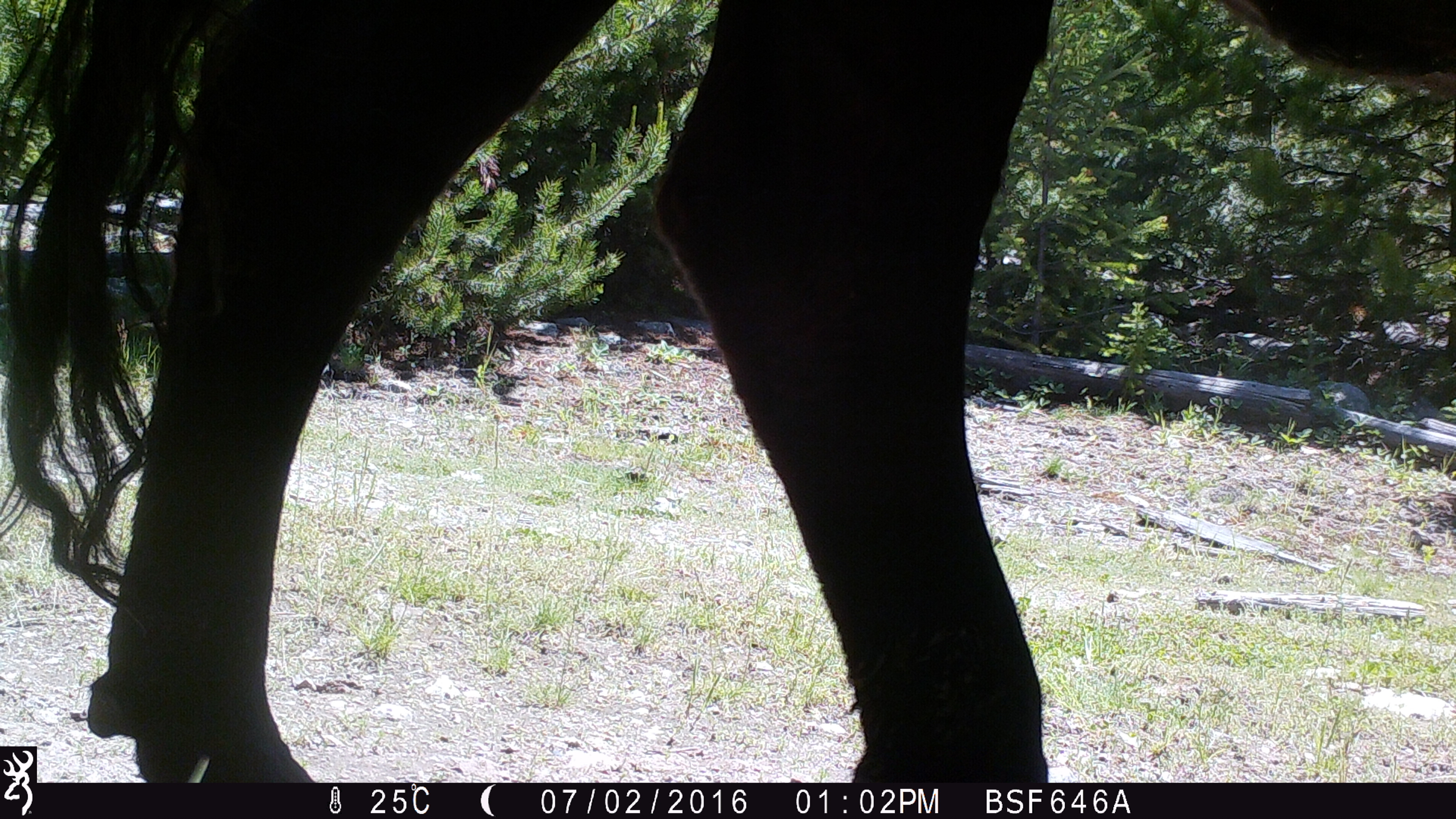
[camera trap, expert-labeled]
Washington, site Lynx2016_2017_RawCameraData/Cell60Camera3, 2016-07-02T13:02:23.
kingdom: Animalia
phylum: Chordata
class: Mammalia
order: Artiodactyla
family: Bovidae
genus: Bos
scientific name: Bos taurus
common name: domestic cattle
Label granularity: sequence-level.